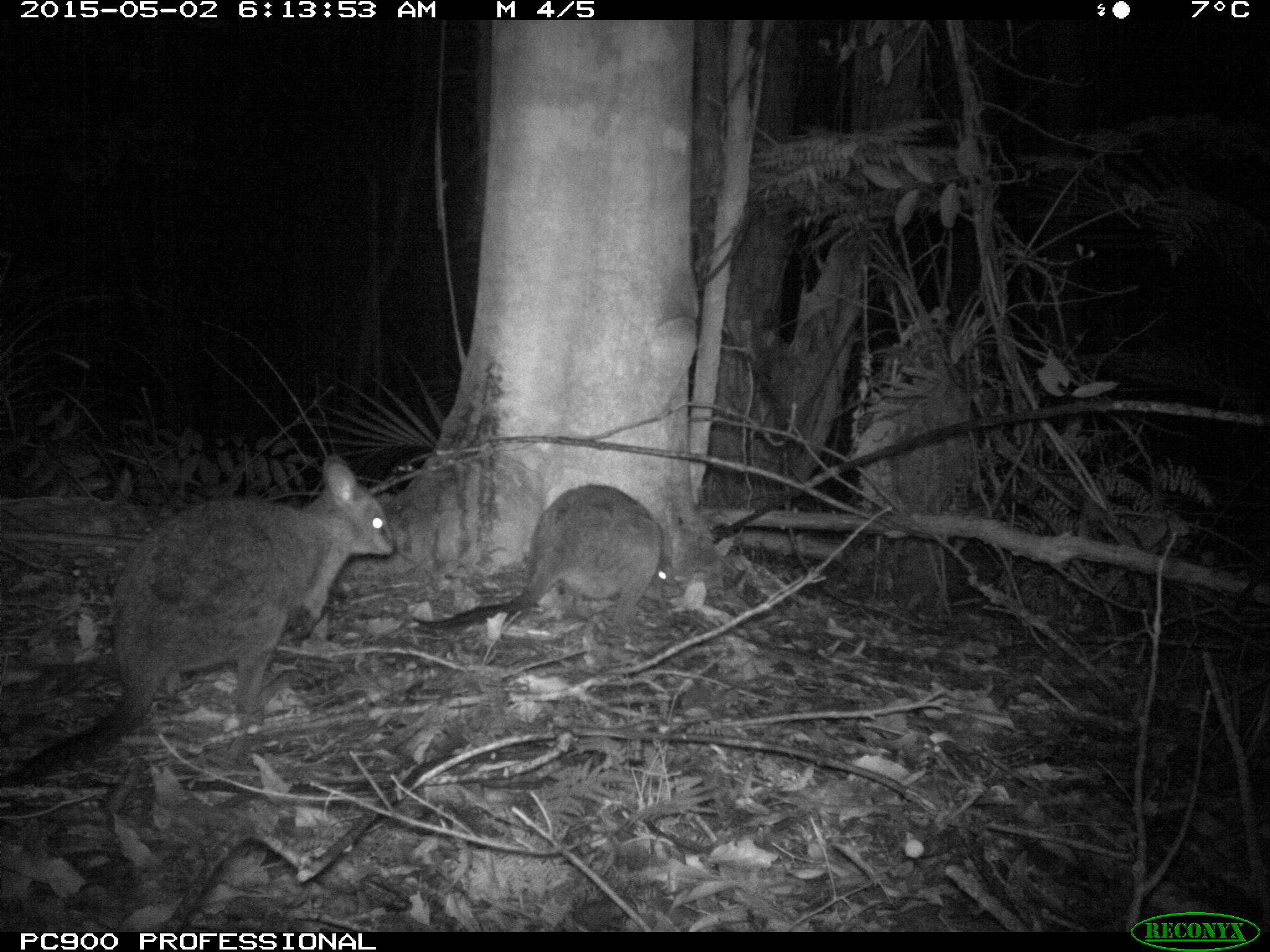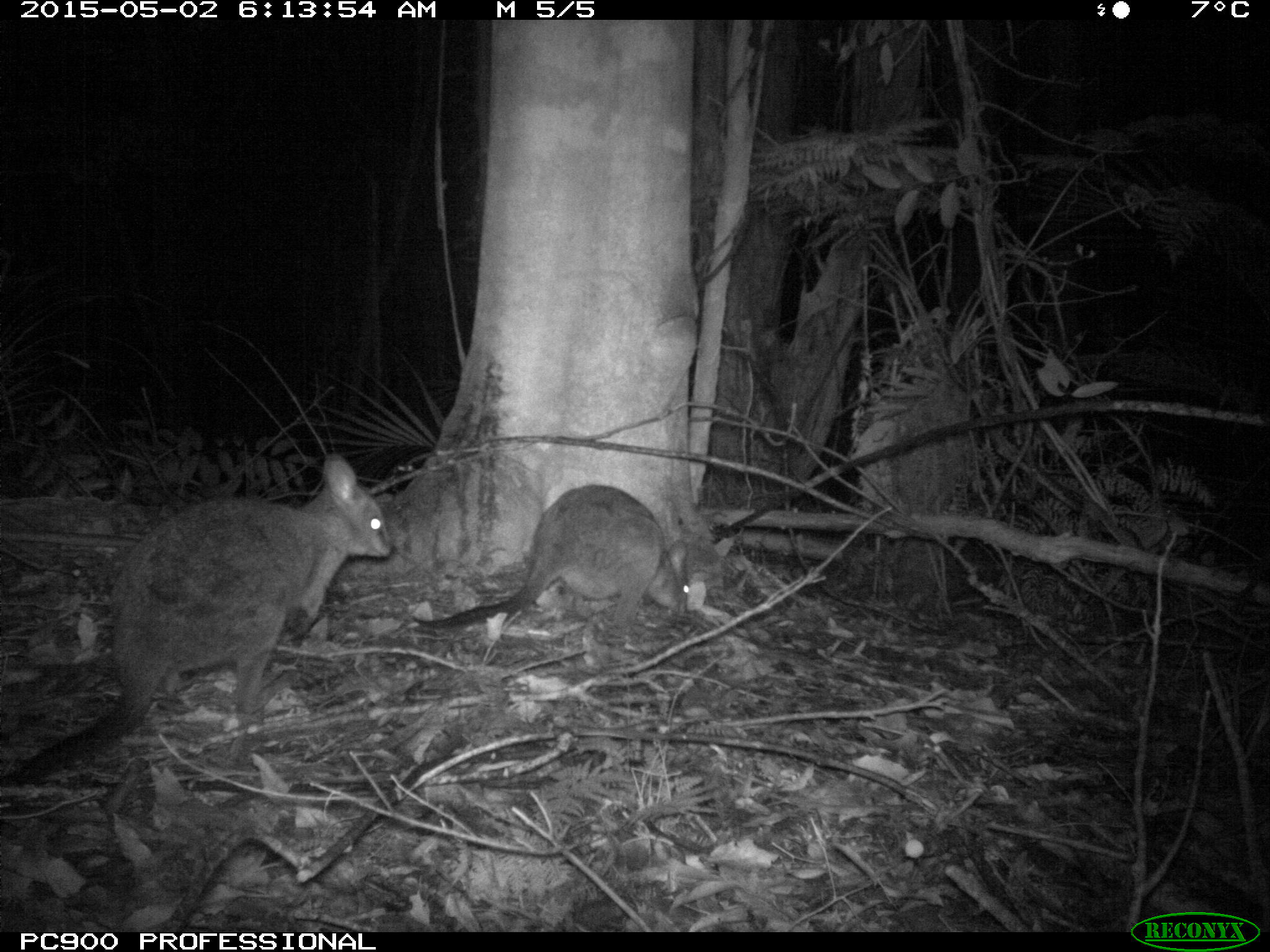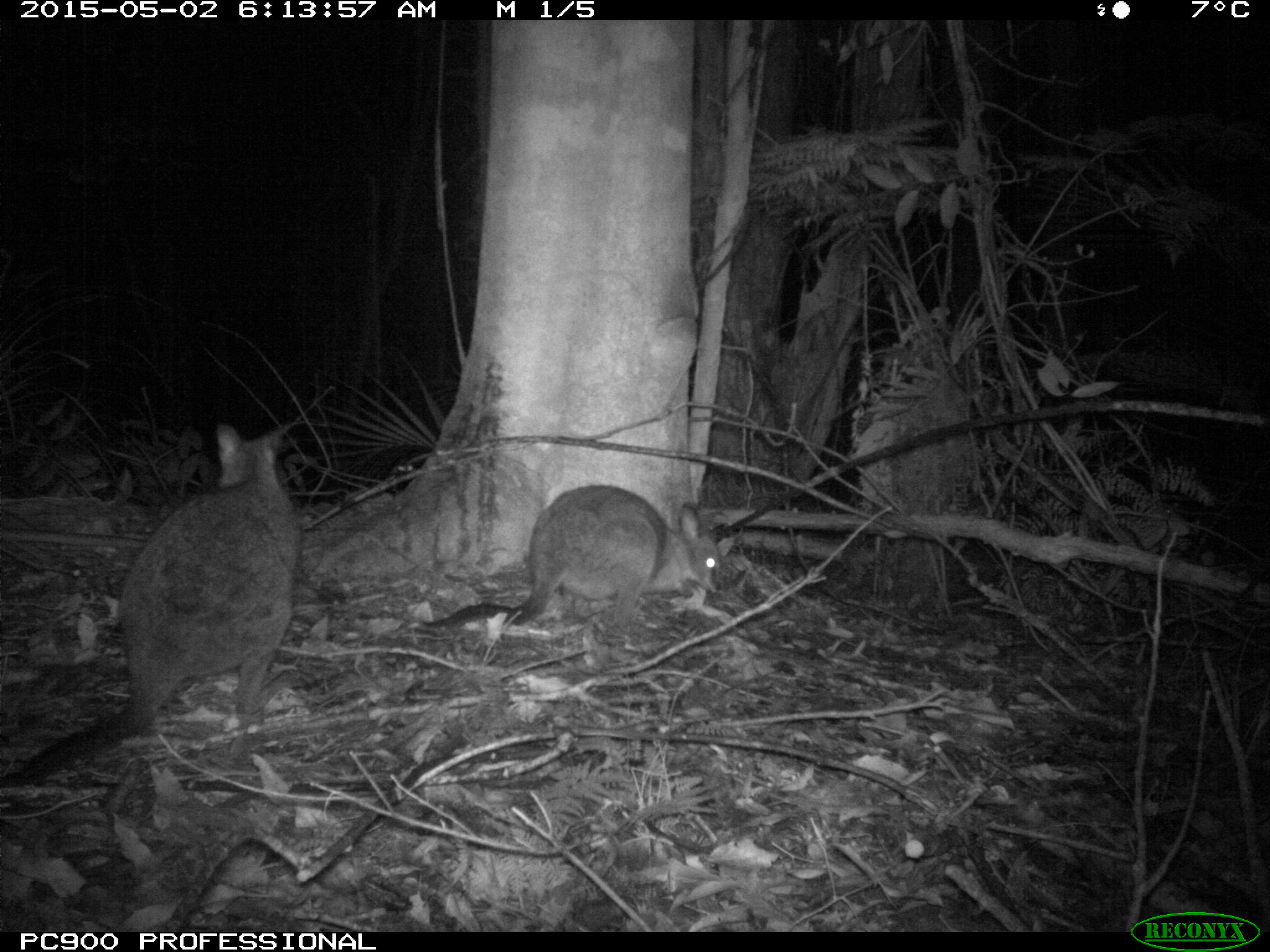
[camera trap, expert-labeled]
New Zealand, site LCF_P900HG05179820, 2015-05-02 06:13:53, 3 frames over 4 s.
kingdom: Animalia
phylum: Chordata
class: Mammalia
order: Diprotodontia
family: Macropodidae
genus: Notamacropus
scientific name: Notamacropus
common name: wallaby